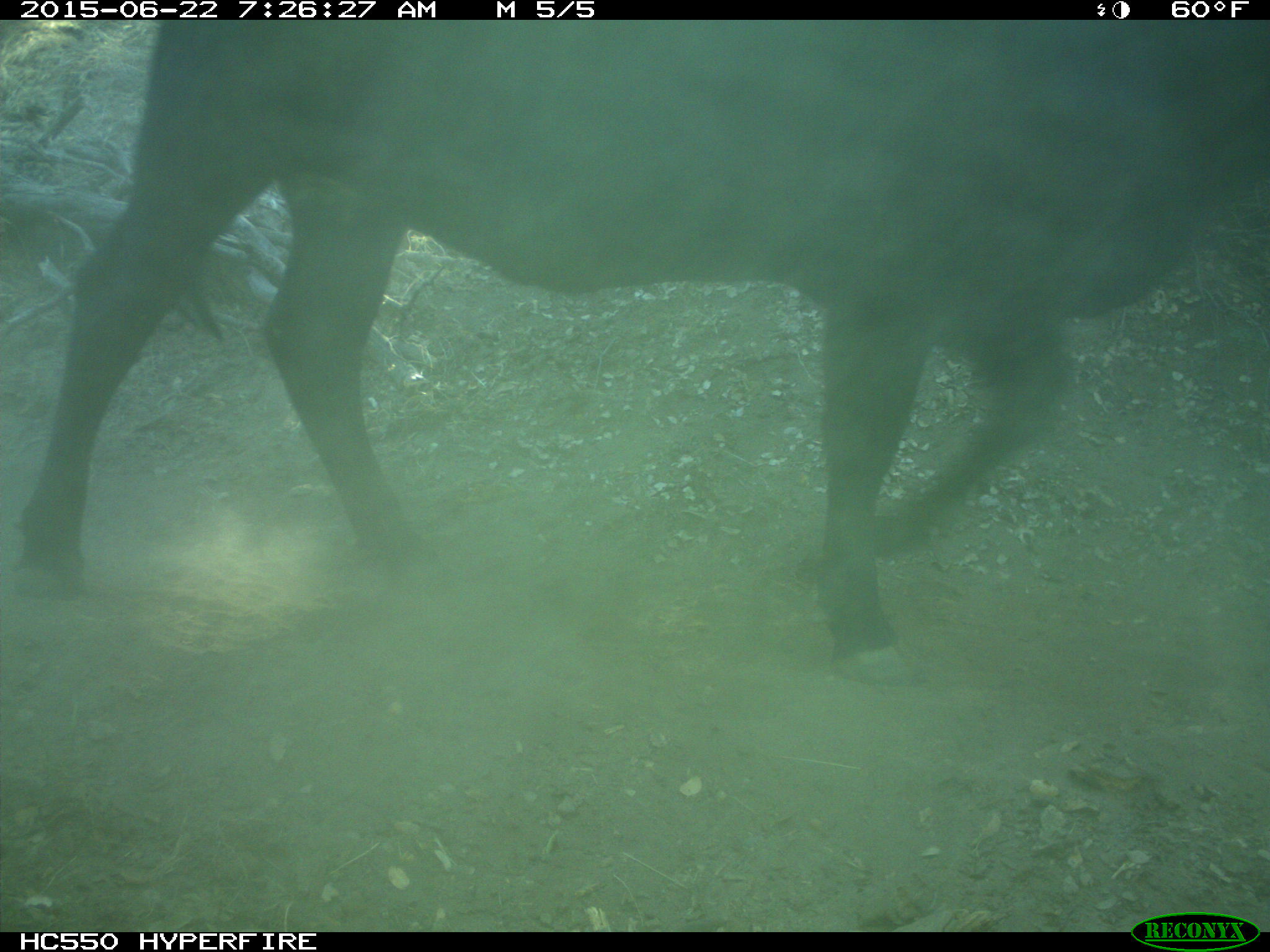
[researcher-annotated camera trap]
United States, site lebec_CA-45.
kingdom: Animalia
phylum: Chordata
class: Mammalia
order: Artiodactyla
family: Bovidae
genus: Bos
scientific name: Bos taurus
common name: domestic cow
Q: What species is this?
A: Bos taurus (domestic cow).